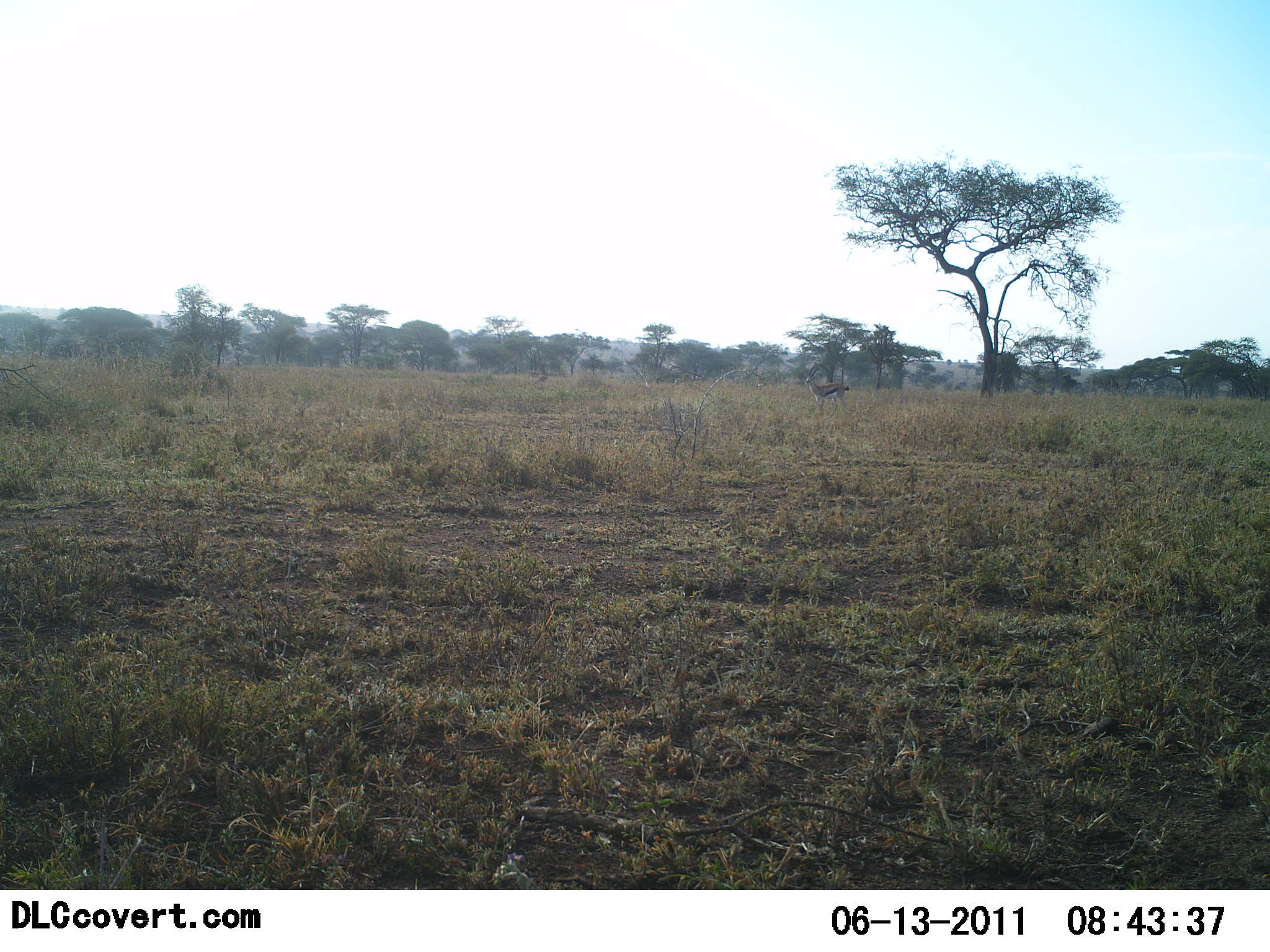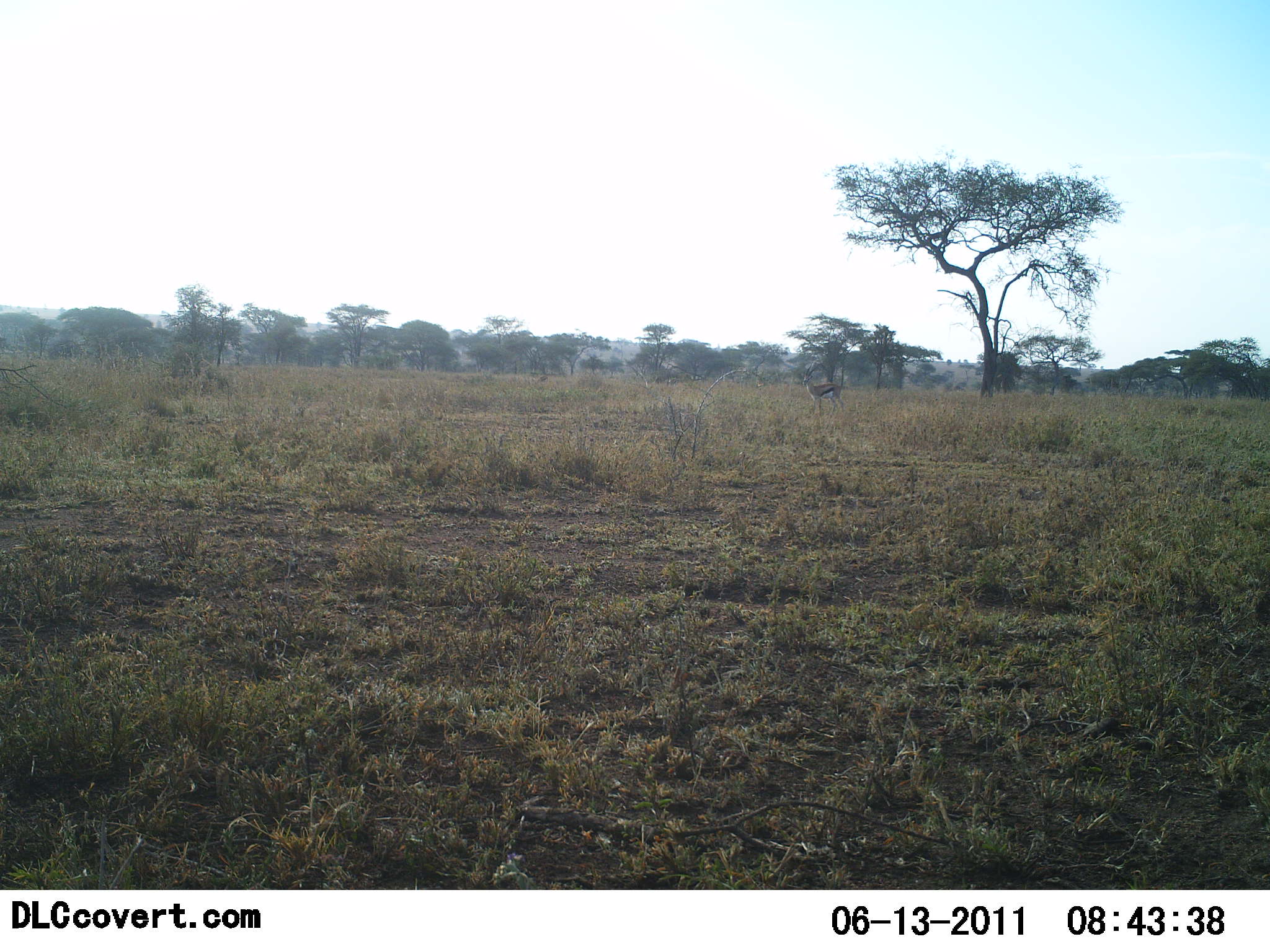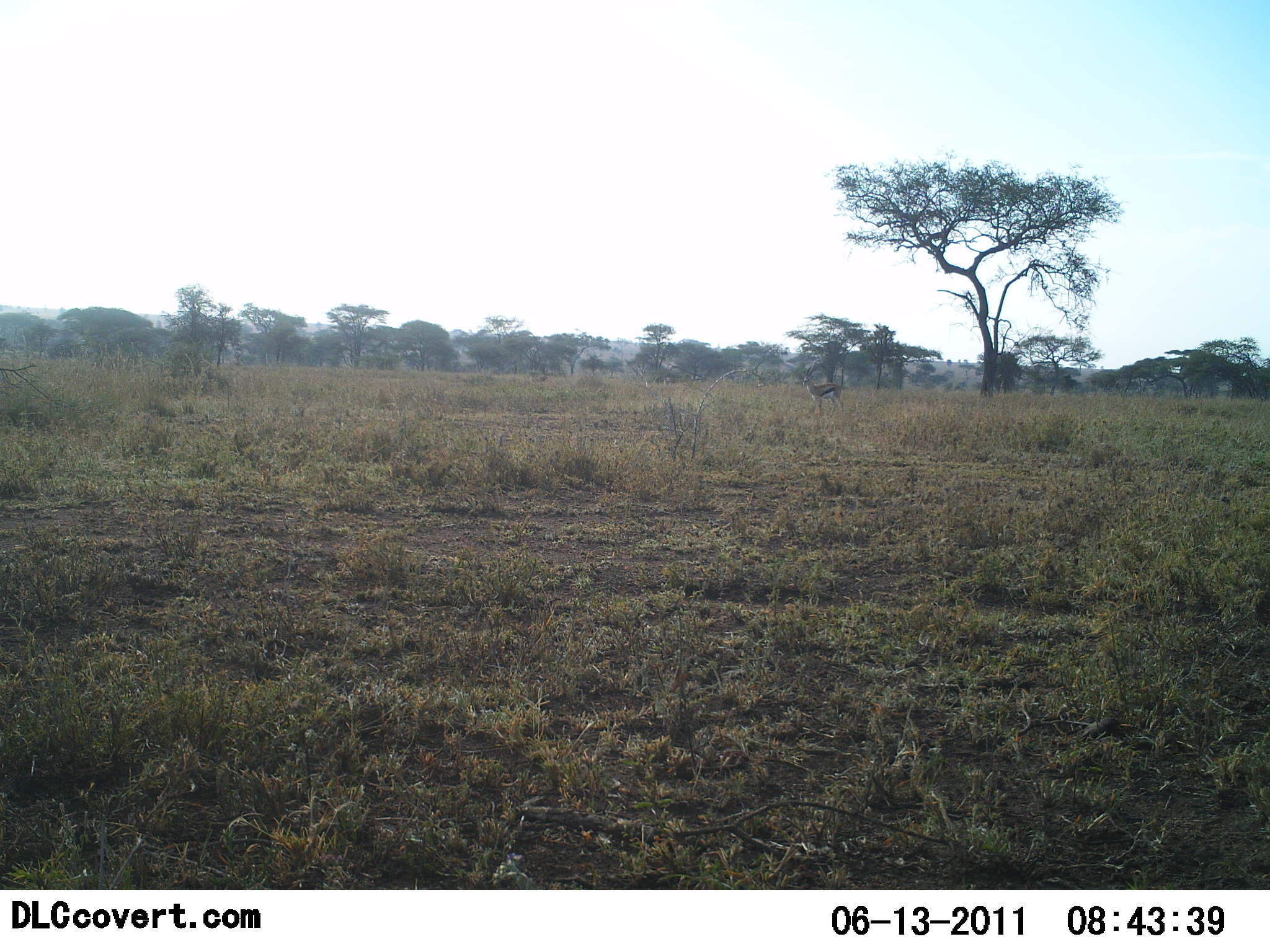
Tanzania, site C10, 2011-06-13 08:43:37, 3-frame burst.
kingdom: Animalia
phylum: Chordata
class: Mammalia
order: Artiodactyla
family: Bovidae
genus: Eudorcas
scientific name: Eudorcas thomsonii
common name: thomson's gazelle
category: gazellethomsons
Gazellethomsons (thomson's gazelle) (Eudorcas thomsonii), count 1. Behavior (volunteer vote fractions): standing 57%, resting 0%, moving 43%, interacting 0%. Young present (vote fraction): 0%. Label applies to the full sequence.